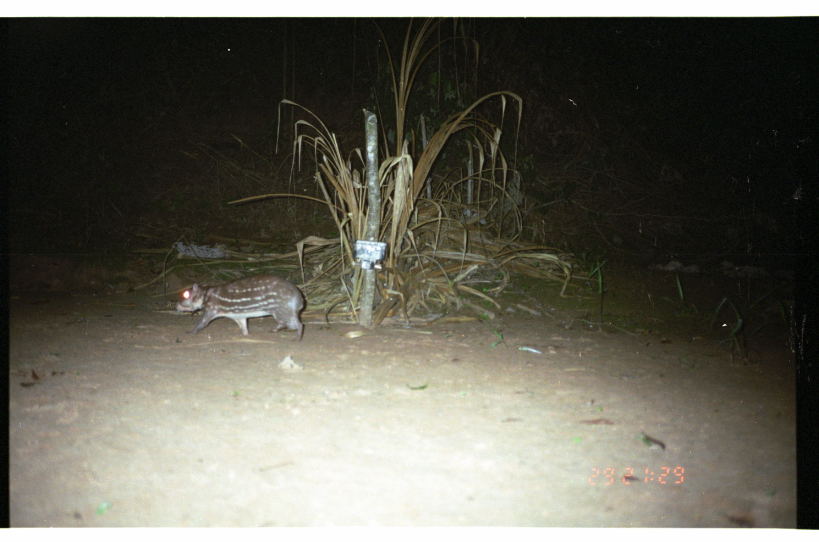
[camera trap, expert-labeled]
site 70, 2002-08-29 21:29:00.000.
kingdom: Animalia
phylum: Chordata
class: Mammalia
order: Rodentia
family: Cuniculidae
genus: Cuniculus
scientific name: Cuniculus paca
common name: spotted paca